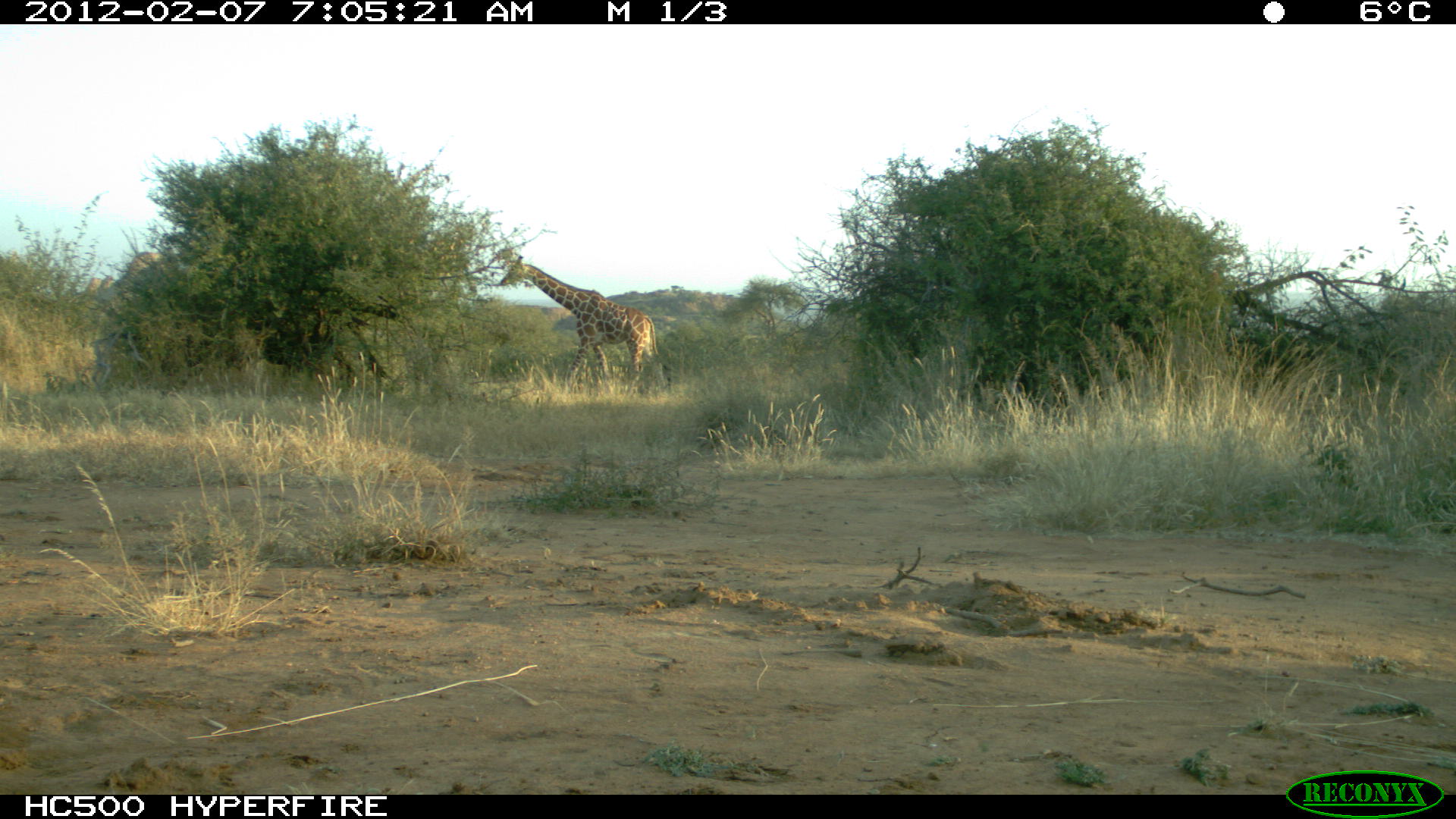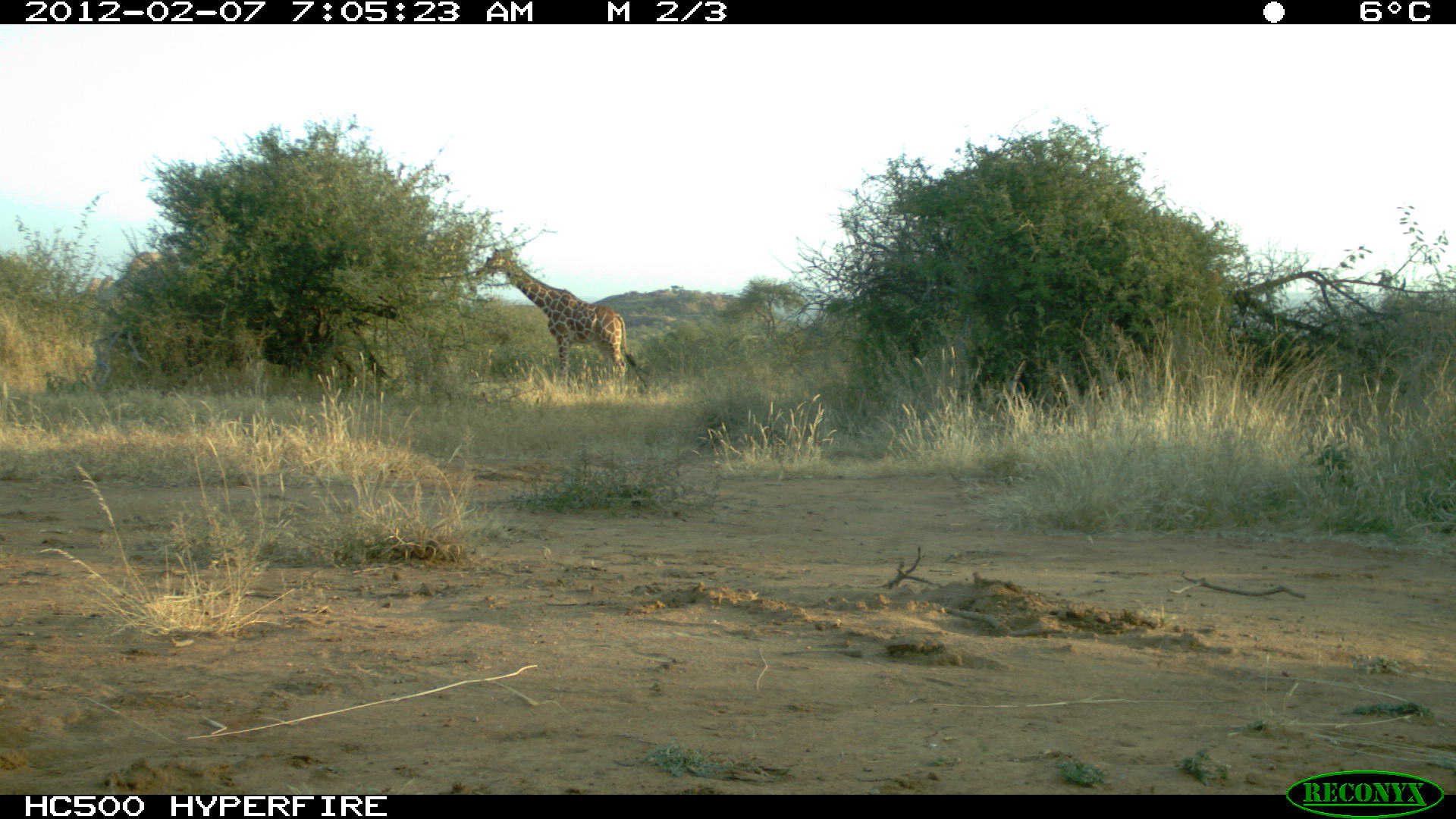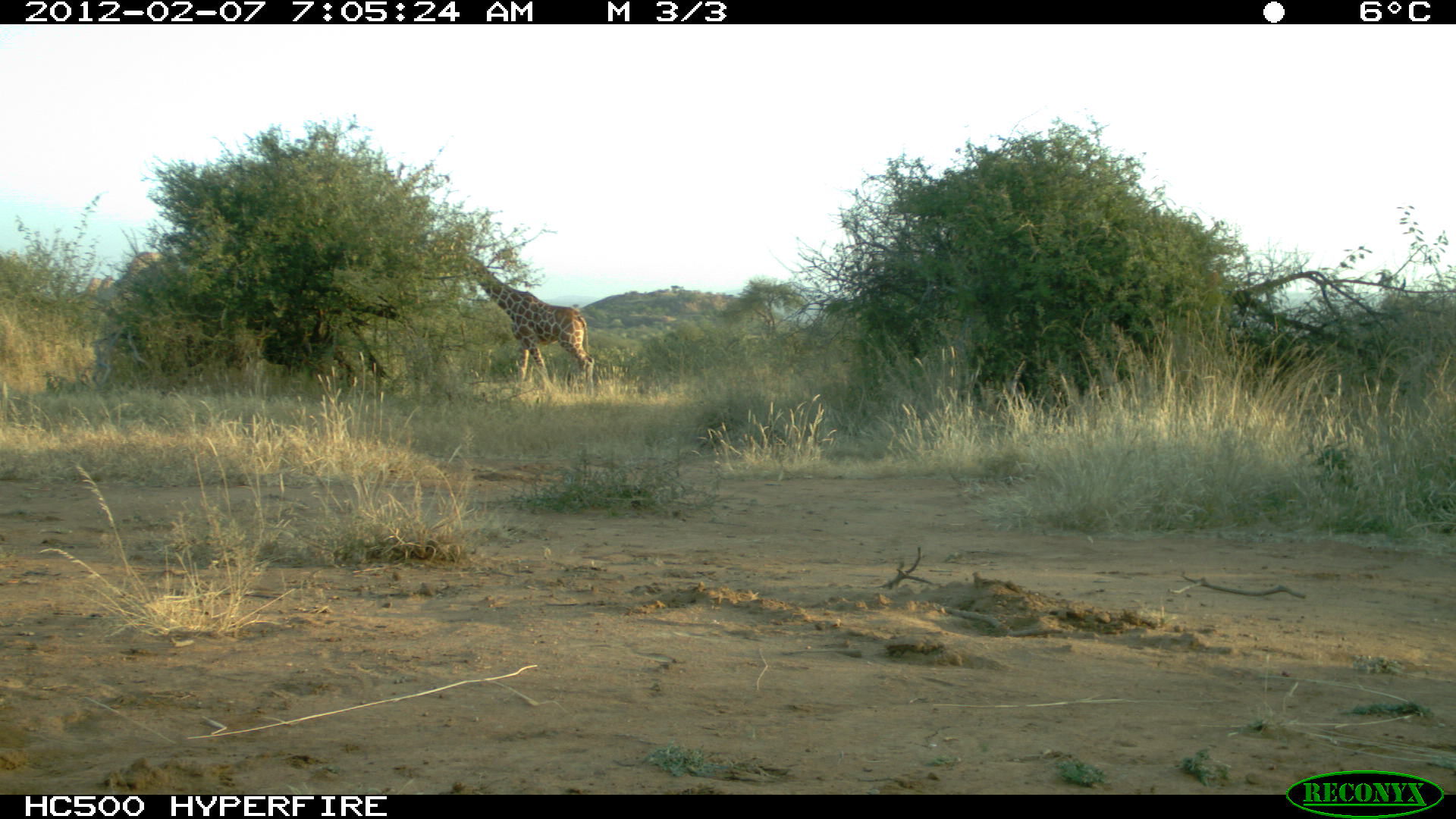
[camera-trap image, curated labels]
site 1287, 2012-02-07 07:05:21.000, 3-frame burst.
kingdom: Animalia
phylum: Chordata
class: Mammalia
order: Artiodactyla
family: Giraffidae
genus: Giraffa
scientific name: Giraffa camelopardalis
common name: giraffe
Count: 1.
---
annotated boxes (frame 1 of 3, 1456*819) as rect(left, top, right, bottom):
giraffa camelopardalis: rect(500, 254, 666, 393)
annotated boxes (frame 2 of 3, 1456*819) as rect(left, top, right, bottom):
giraffa camelopardalis: rect(473, 246, 650, 389)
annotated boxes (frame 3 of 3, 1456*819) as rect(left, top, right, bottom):
giraffa camelopardalis: rect(441, 251, 594, 391)